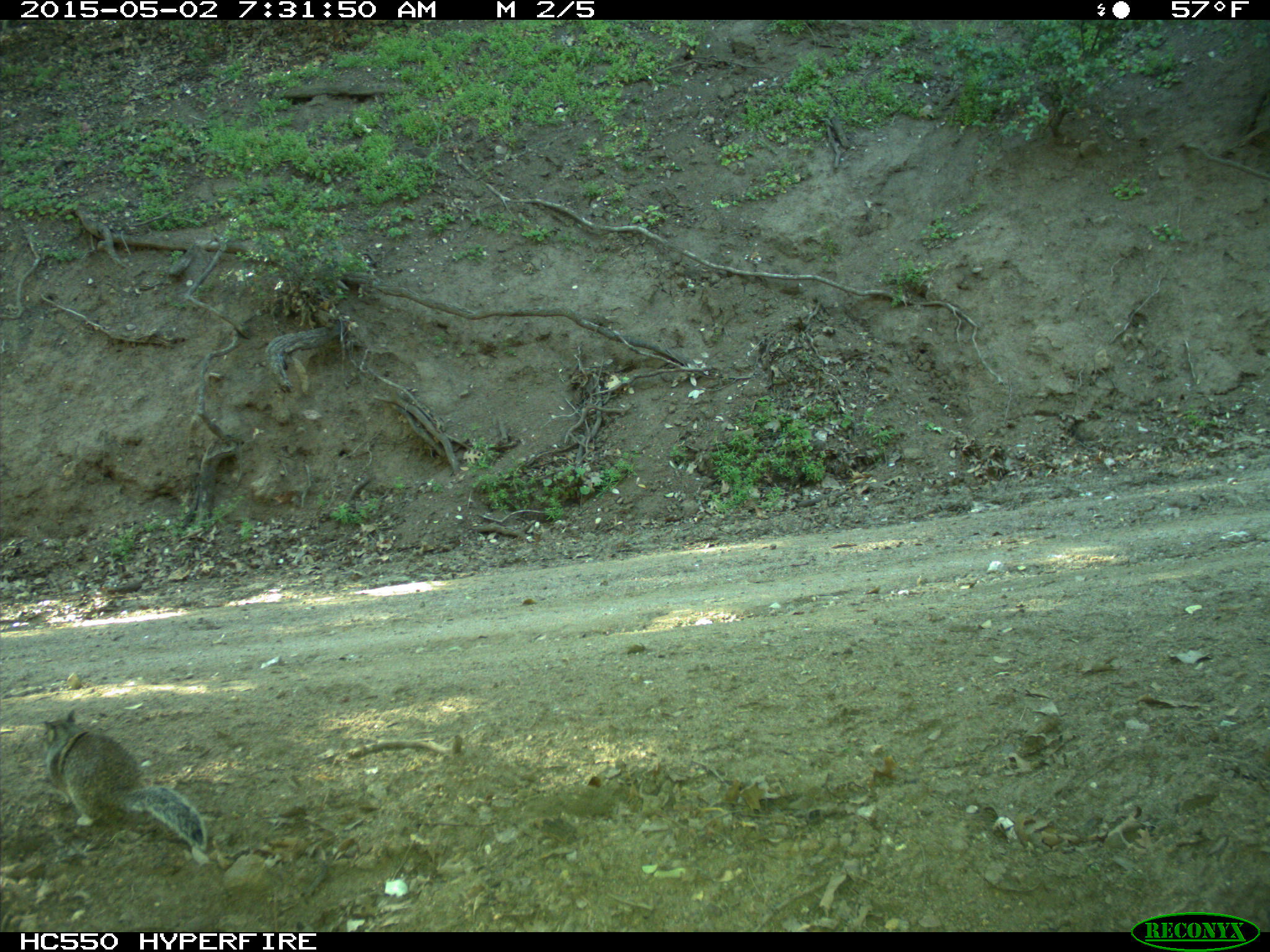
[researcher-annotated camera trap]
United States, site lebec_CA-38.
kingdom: Animalia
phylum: Chordata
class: Mammalia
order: Rodentia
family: Sciuridae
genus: Otospermophilus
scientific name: Otospermophilus beecheyi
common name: california ground squirrel